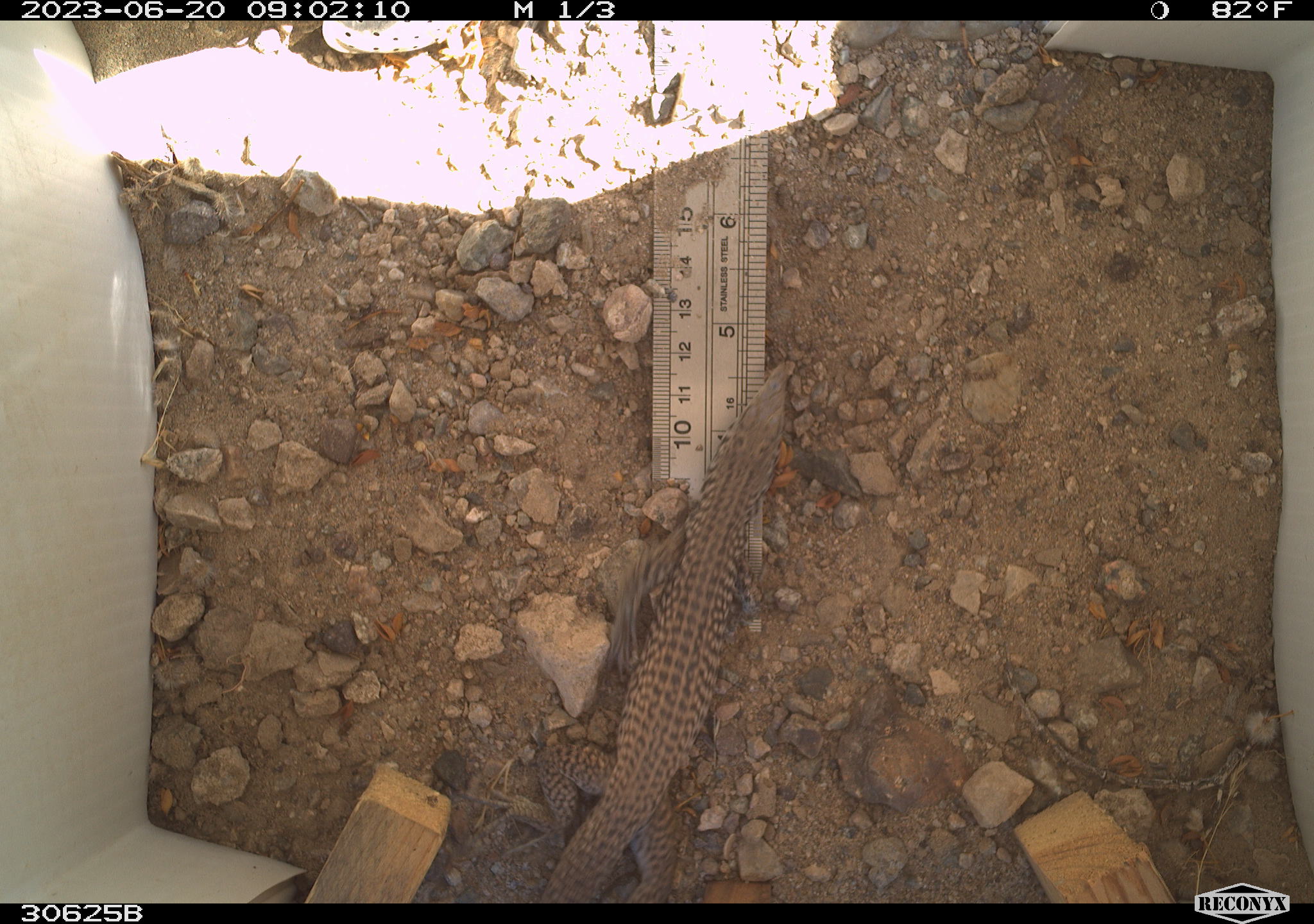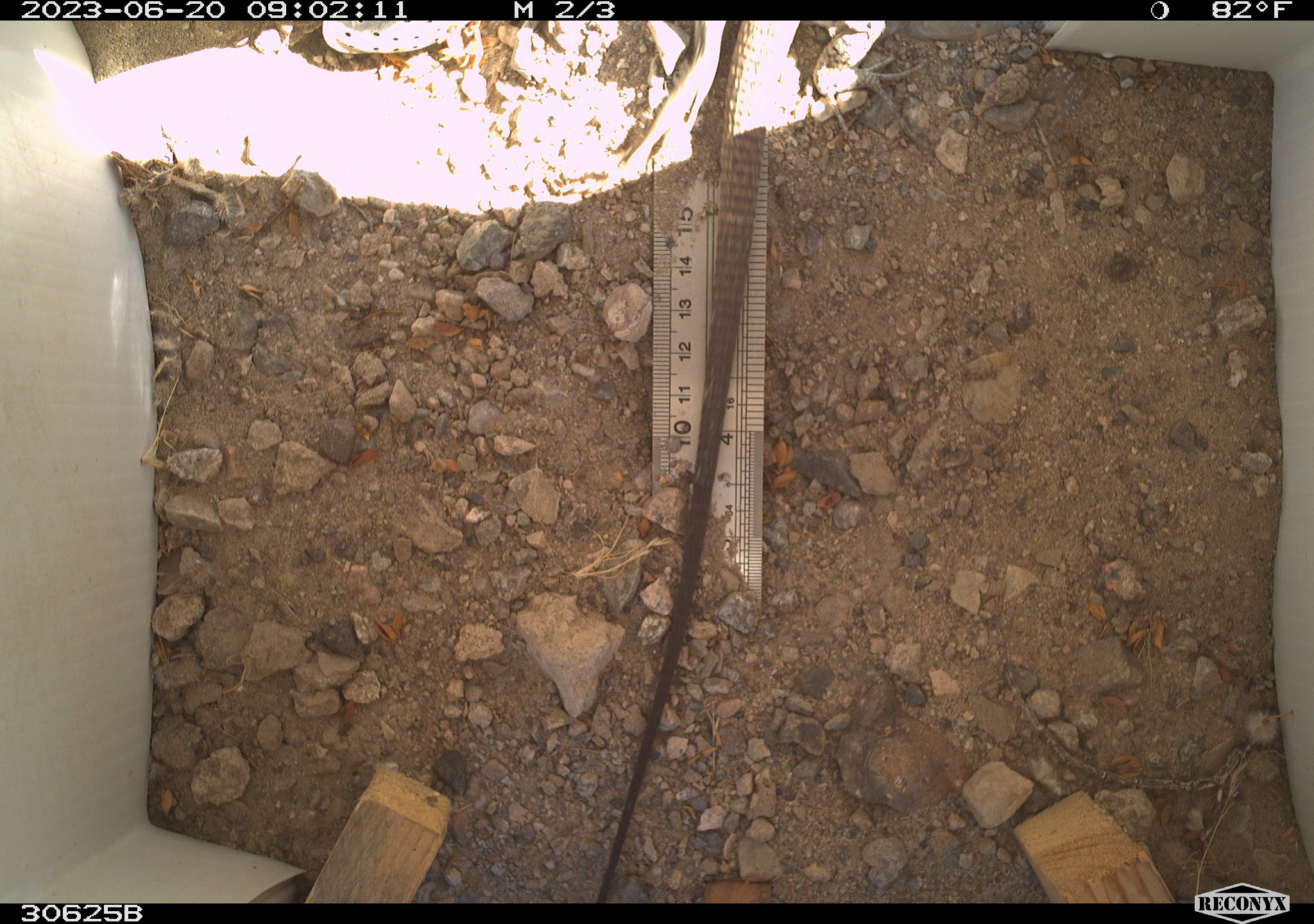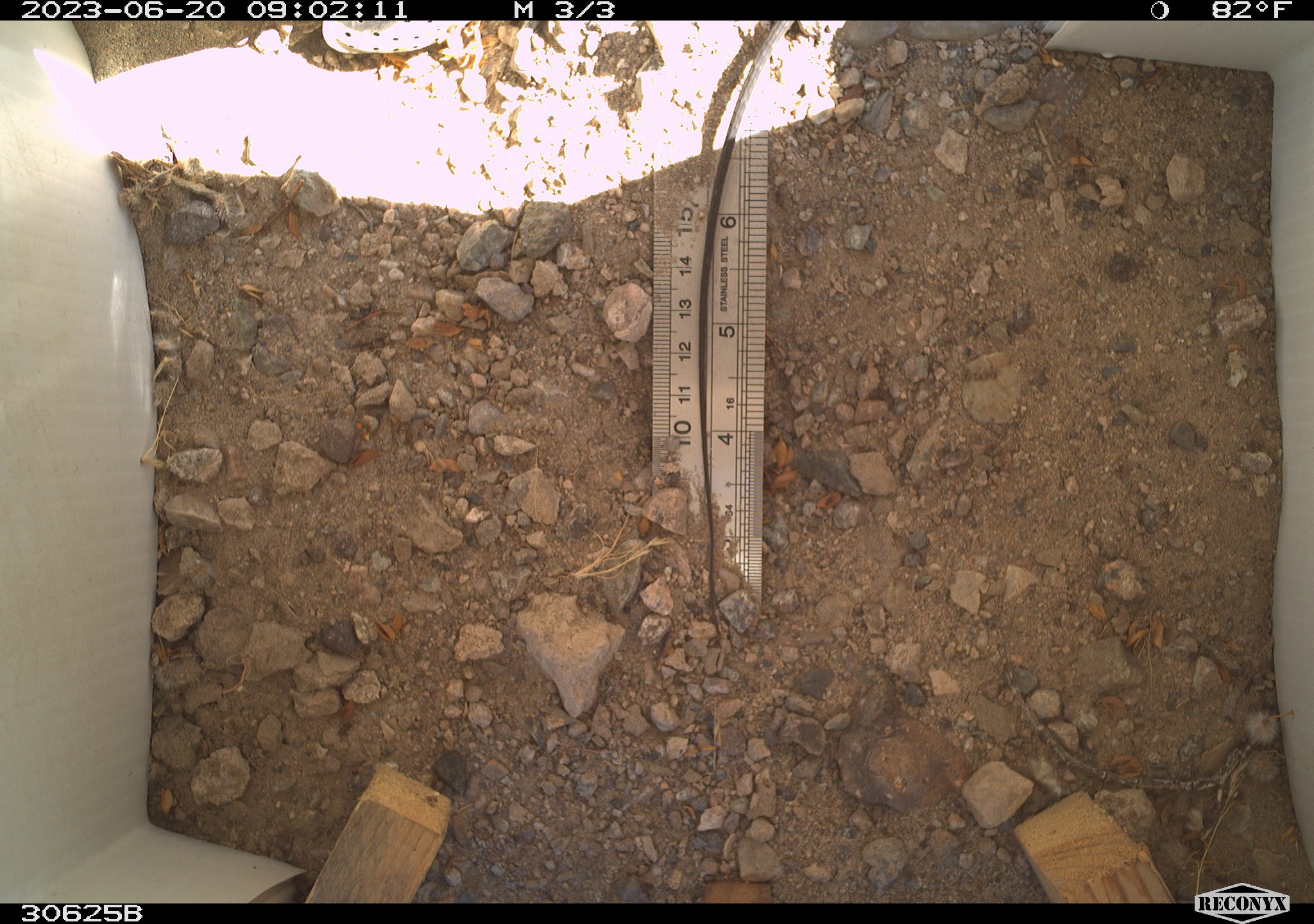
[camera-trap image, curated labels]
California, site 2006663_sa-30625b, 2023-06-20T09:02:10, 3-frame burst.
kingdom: Animalia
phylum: Chordata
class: Reptilia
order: Squamata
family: Teiidae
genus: Aspidoscelis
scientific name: Aspidoscelis tigris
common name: western whiptail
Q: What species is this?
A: Western whiptail (Aspidoscelis tigris).